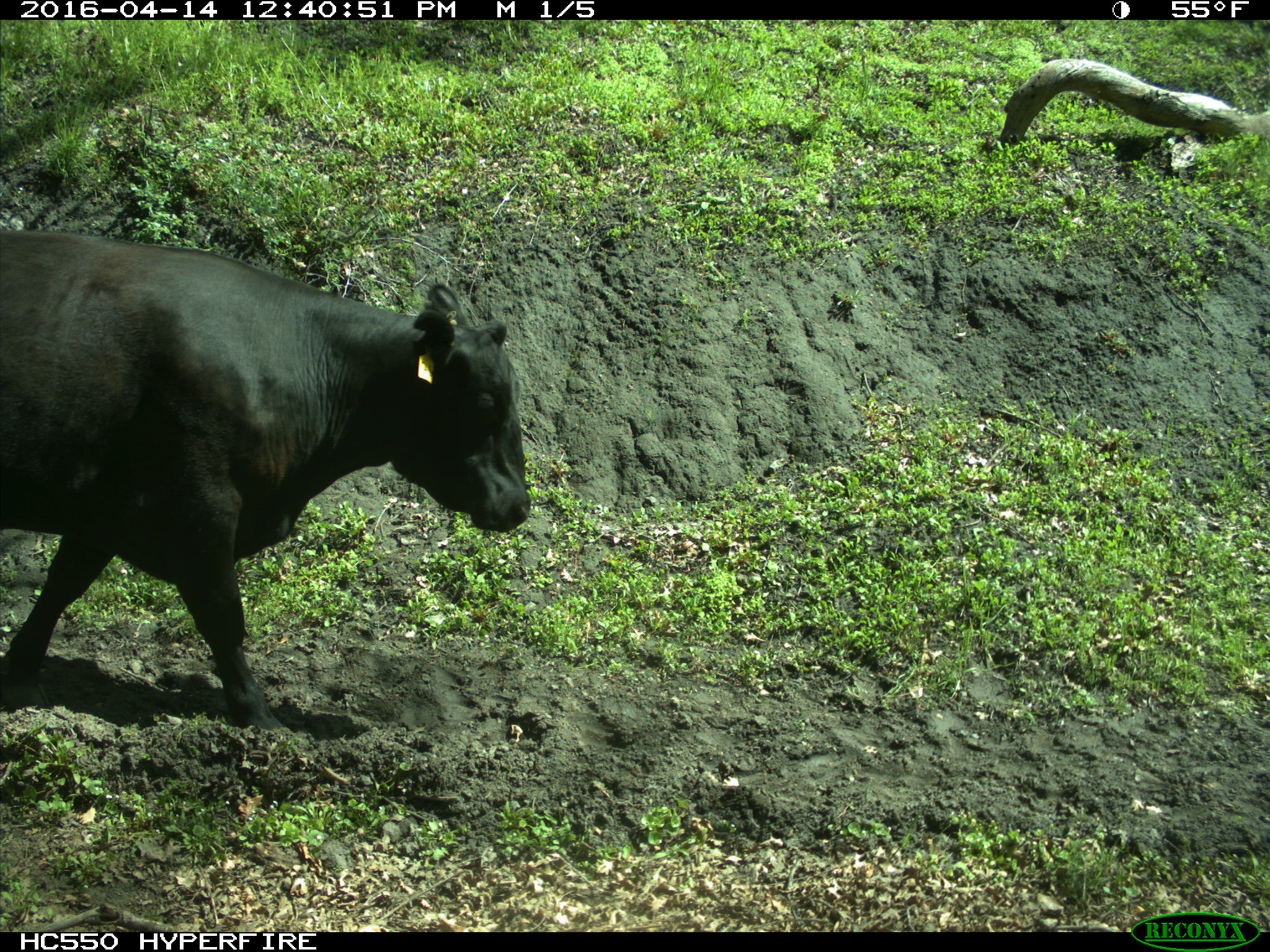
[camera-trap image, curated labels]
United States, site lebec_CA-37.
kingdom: Animalia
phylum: Chordata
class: Mammalia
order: Artiodactyla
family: Bovidae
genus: Bos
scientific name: Bos taurus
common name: domestic cow